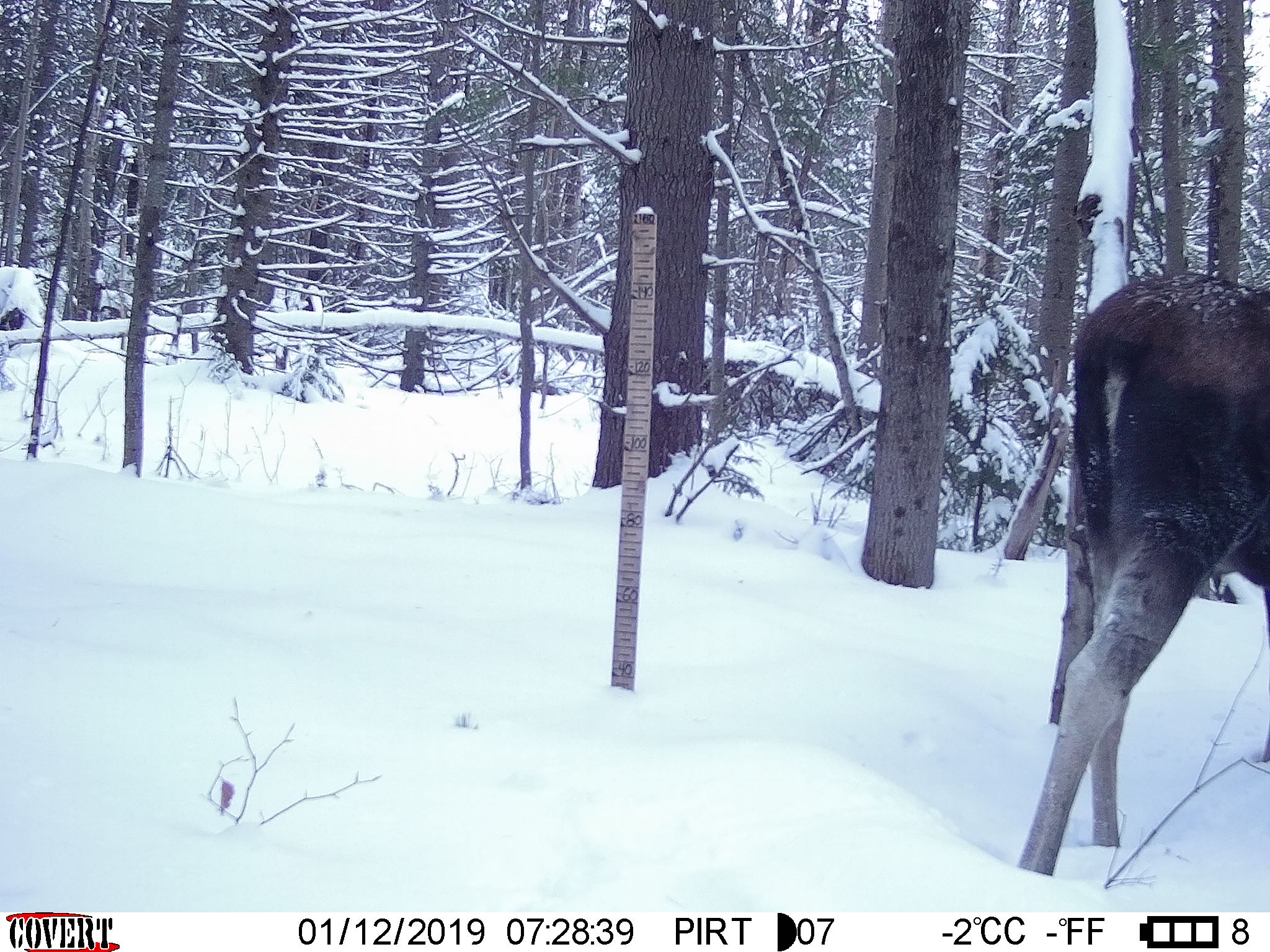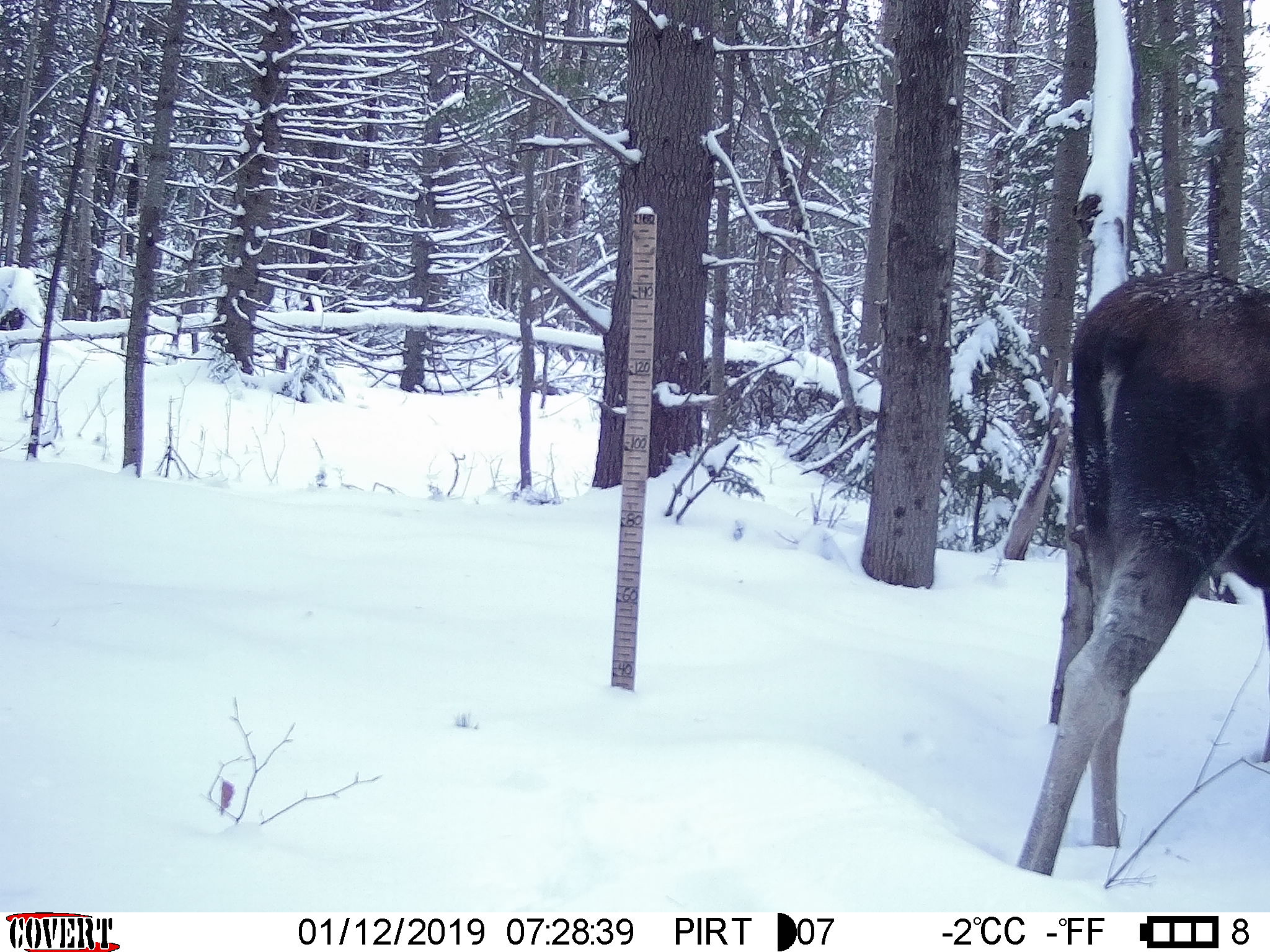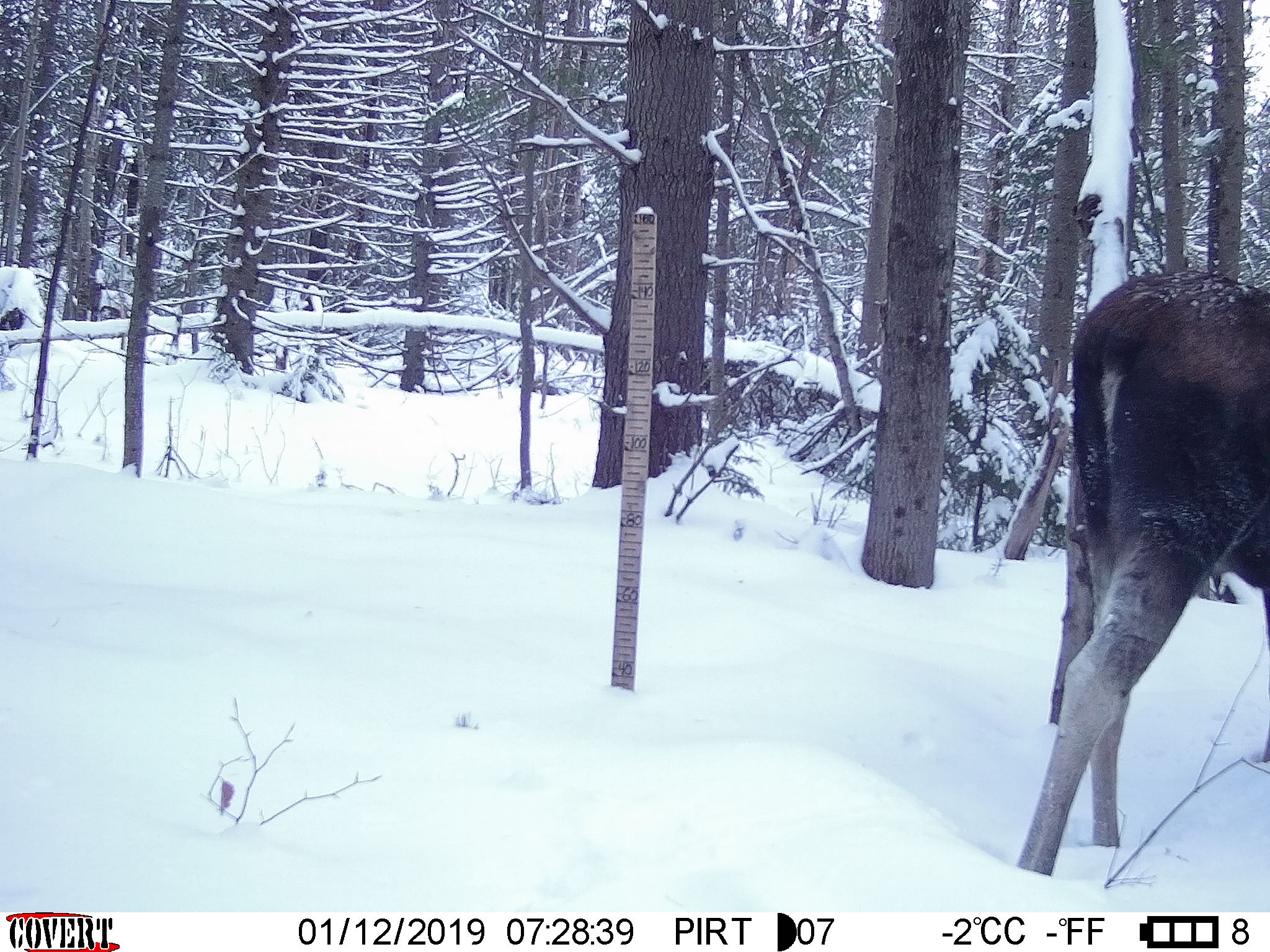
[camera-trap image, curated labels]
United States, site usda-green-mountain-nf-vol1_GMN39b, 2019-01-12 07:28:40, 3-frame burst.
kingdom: Animalia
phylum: Chordata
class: Mammalia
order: Artiodactyla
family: Cervidae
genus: Alces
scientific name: Alces alces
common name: moose